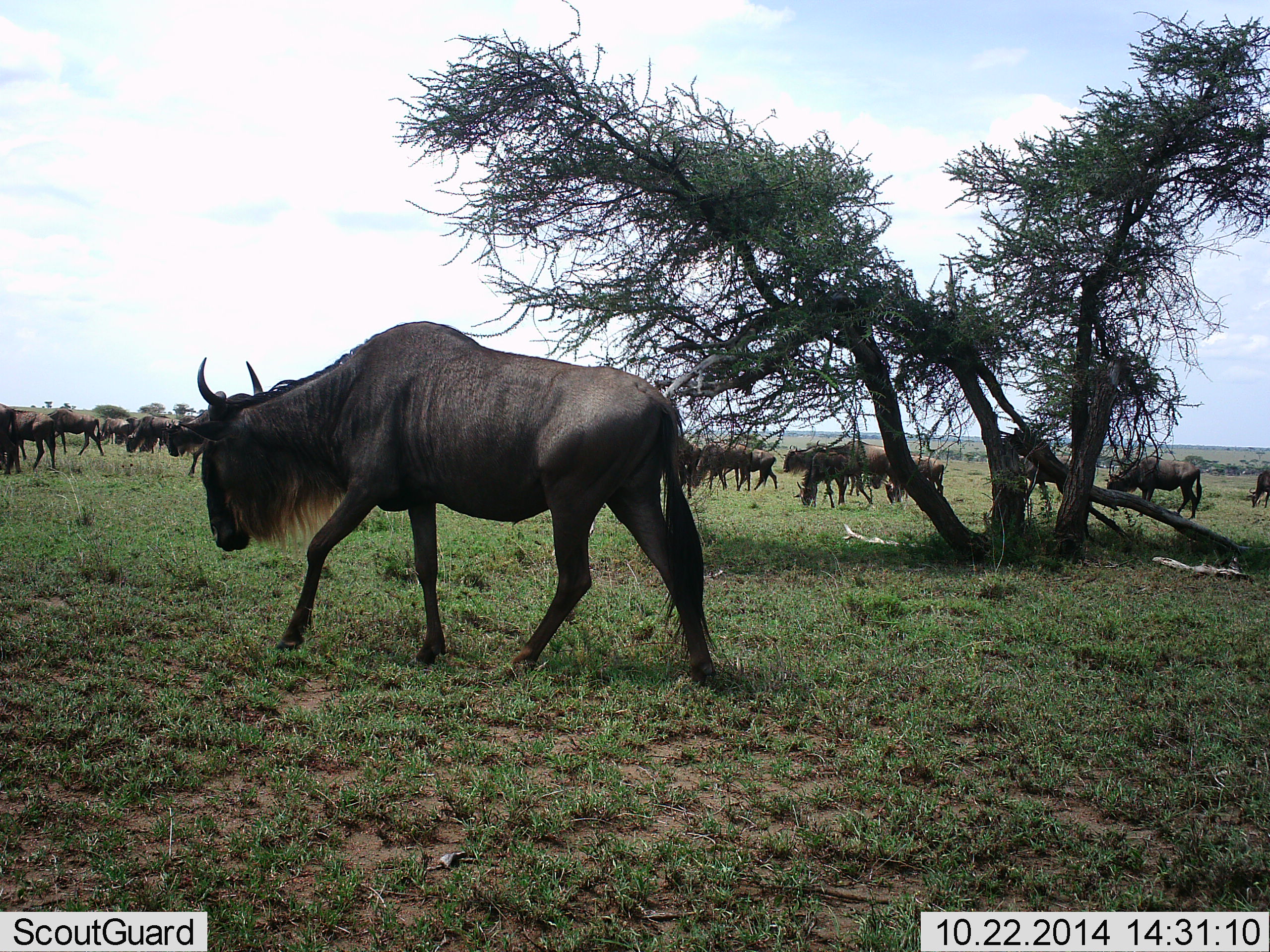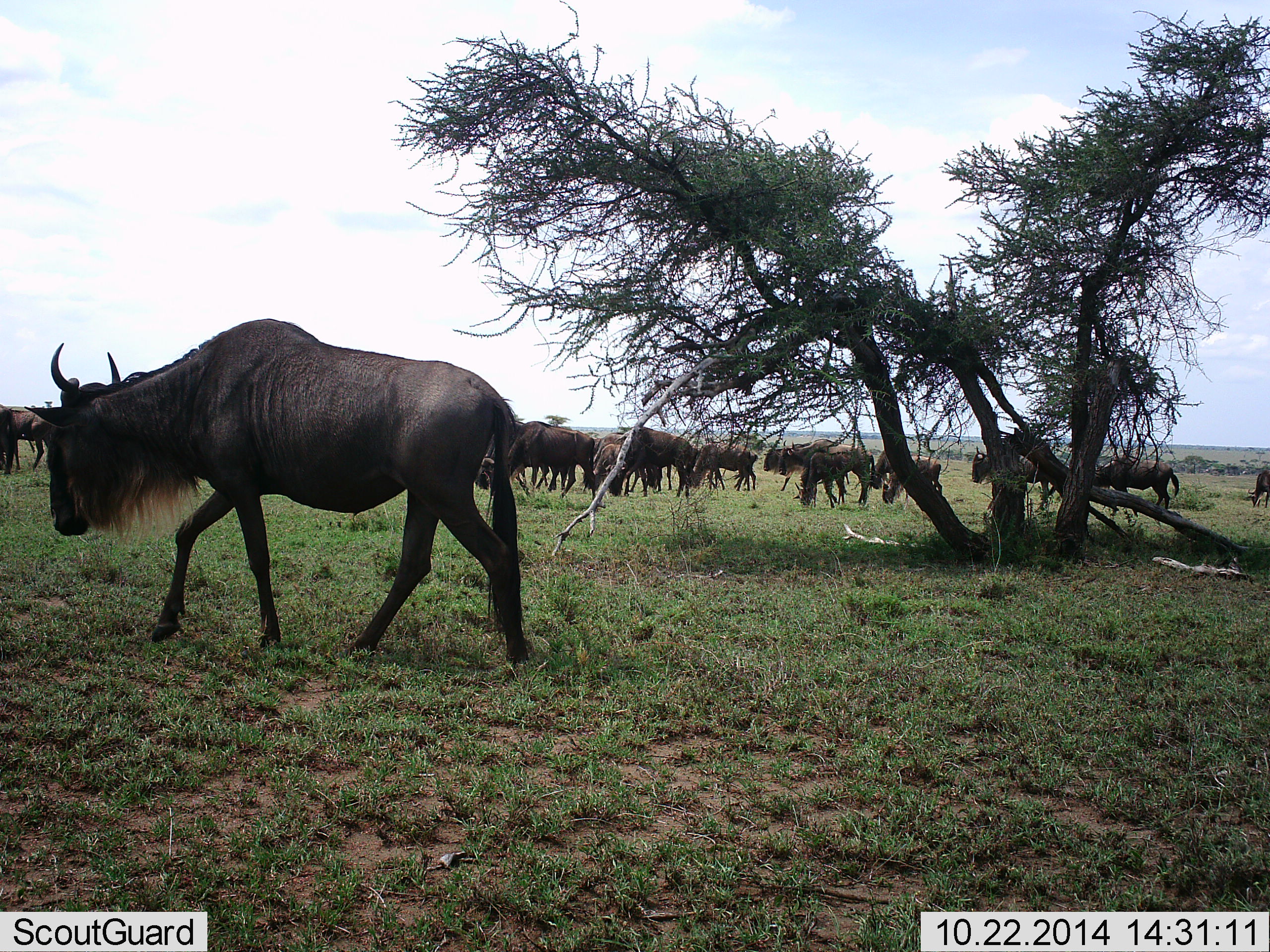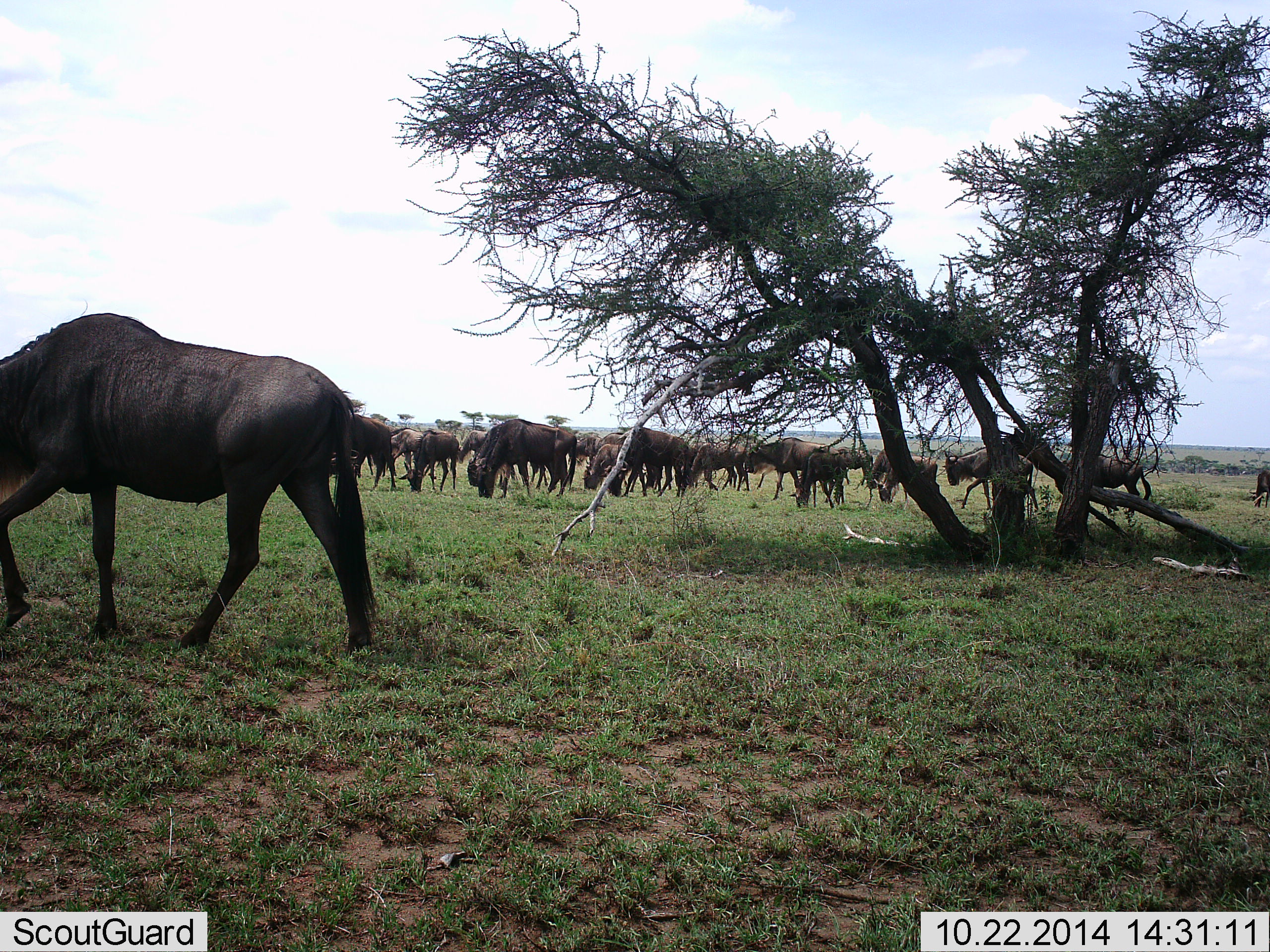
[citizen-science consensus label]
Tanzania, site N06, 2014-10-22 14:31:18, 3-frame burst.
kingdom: Animalia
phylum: Chordata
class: Mammalia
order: Artiodactyla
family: Bovidae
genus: Connochaetes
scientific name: Connochaetes taurinus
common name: blue wildebeest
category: wildebeest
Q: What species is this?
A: Wildebeest (blue wildebeest) (Connochaetes taurinus).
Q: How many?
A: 11-50.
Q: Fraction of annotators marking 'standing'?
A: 10%.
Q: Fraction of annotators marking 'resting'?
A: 0%.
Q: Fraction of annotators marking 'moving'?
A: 90%.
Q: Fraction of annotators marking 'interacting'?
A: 0%.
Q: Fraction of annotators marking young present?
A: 10%.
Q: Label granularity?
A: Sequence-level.